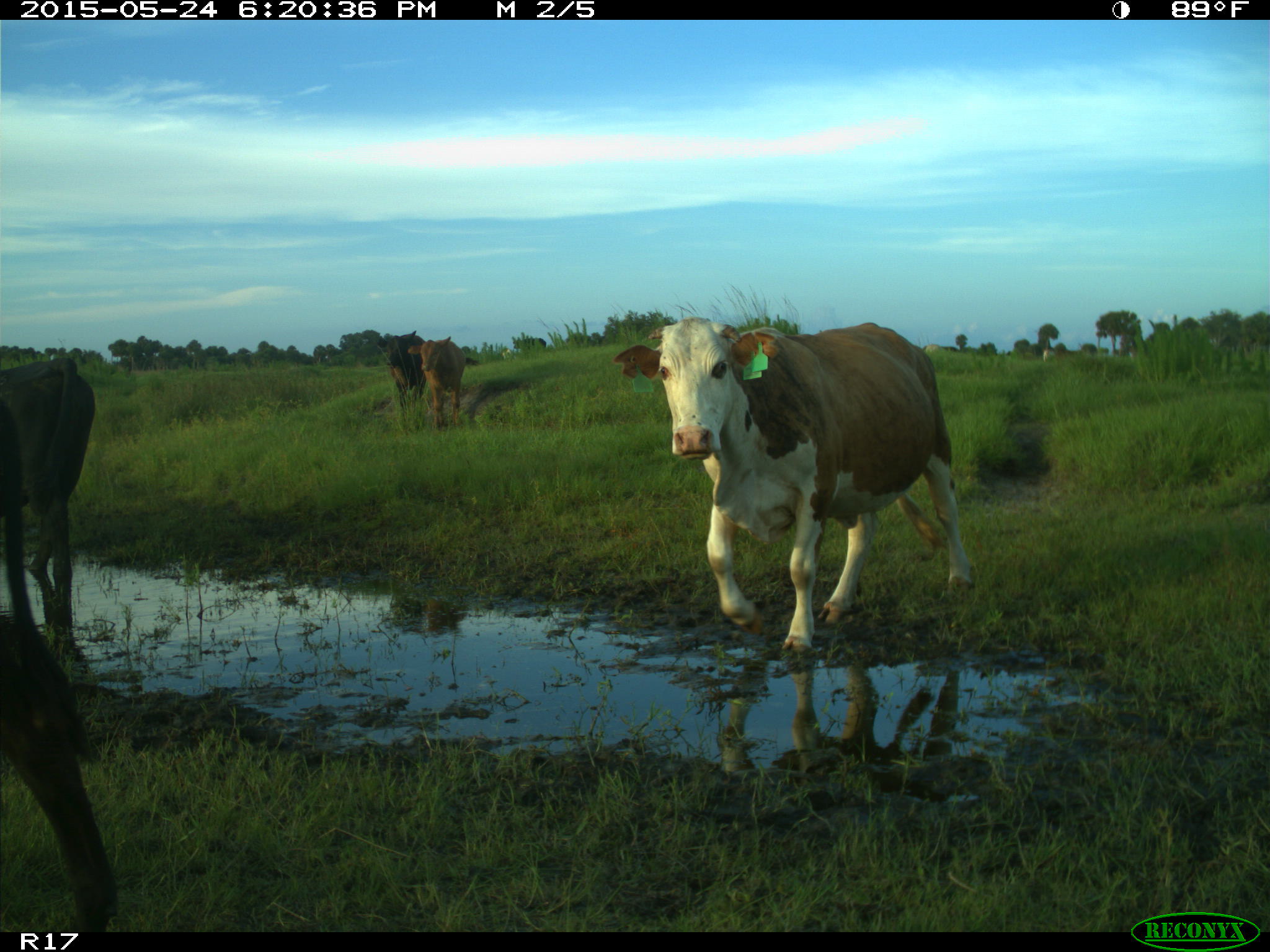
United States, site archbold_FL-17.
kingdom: Animalia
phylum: Chordata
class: Mammalia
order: Artiodactyla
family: Bovidae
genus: Bos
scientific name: Bos taurus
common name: domestic cow